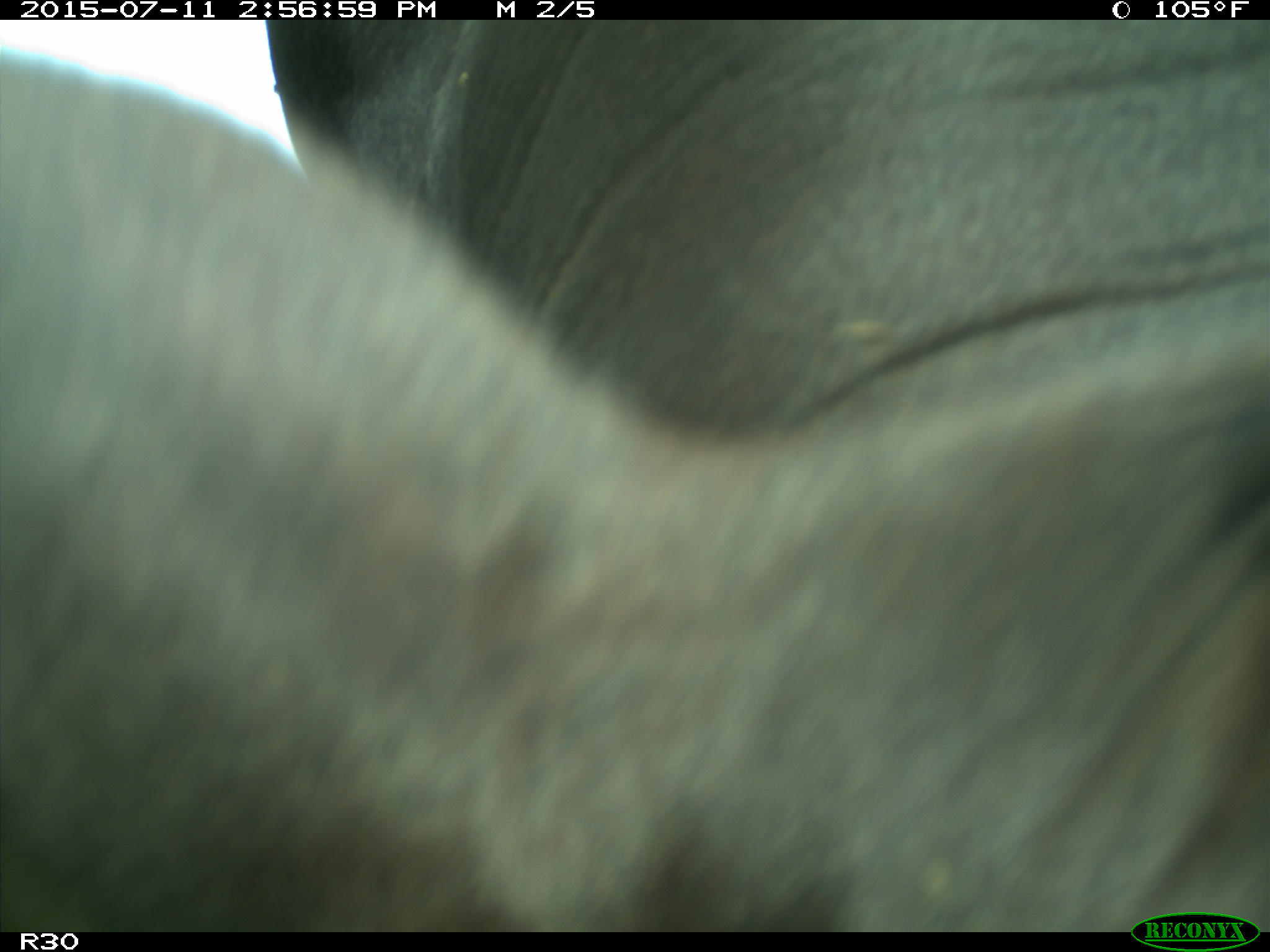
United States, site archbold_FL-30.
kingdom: Animalia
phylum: Chordata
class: Mammalia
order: Artiodactyla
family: Bovidae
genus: Bos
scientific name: Bos taurus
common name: domestic cow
Bos taurus (domestic cow).